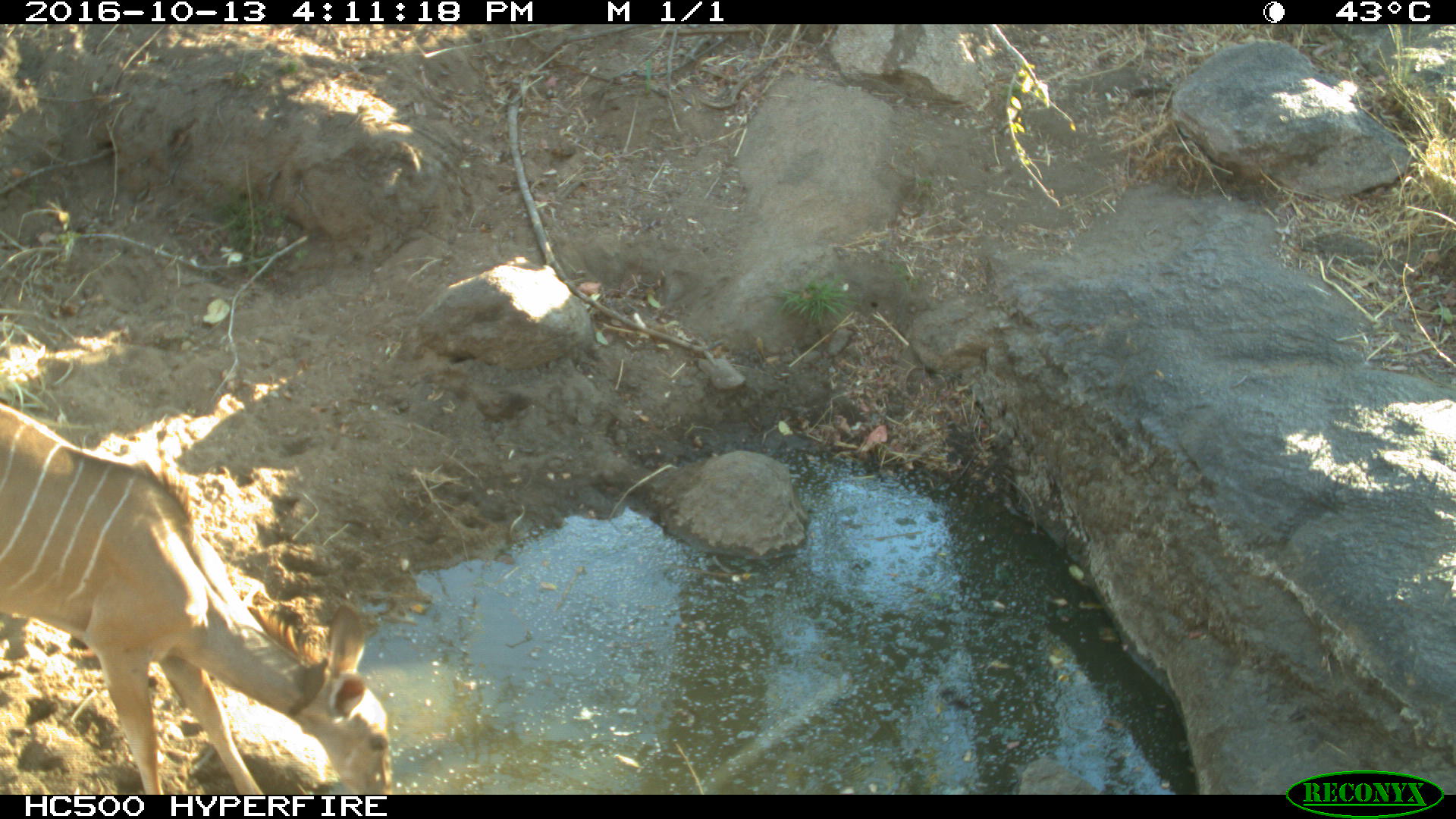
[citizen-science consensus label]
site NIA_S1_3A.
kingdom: Animalia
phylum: Chordata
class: Mammalia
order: Artiodactyla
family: Bovidae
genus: Tragelaphus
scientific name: Tragelaphus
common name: kudu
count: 1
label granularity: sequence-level